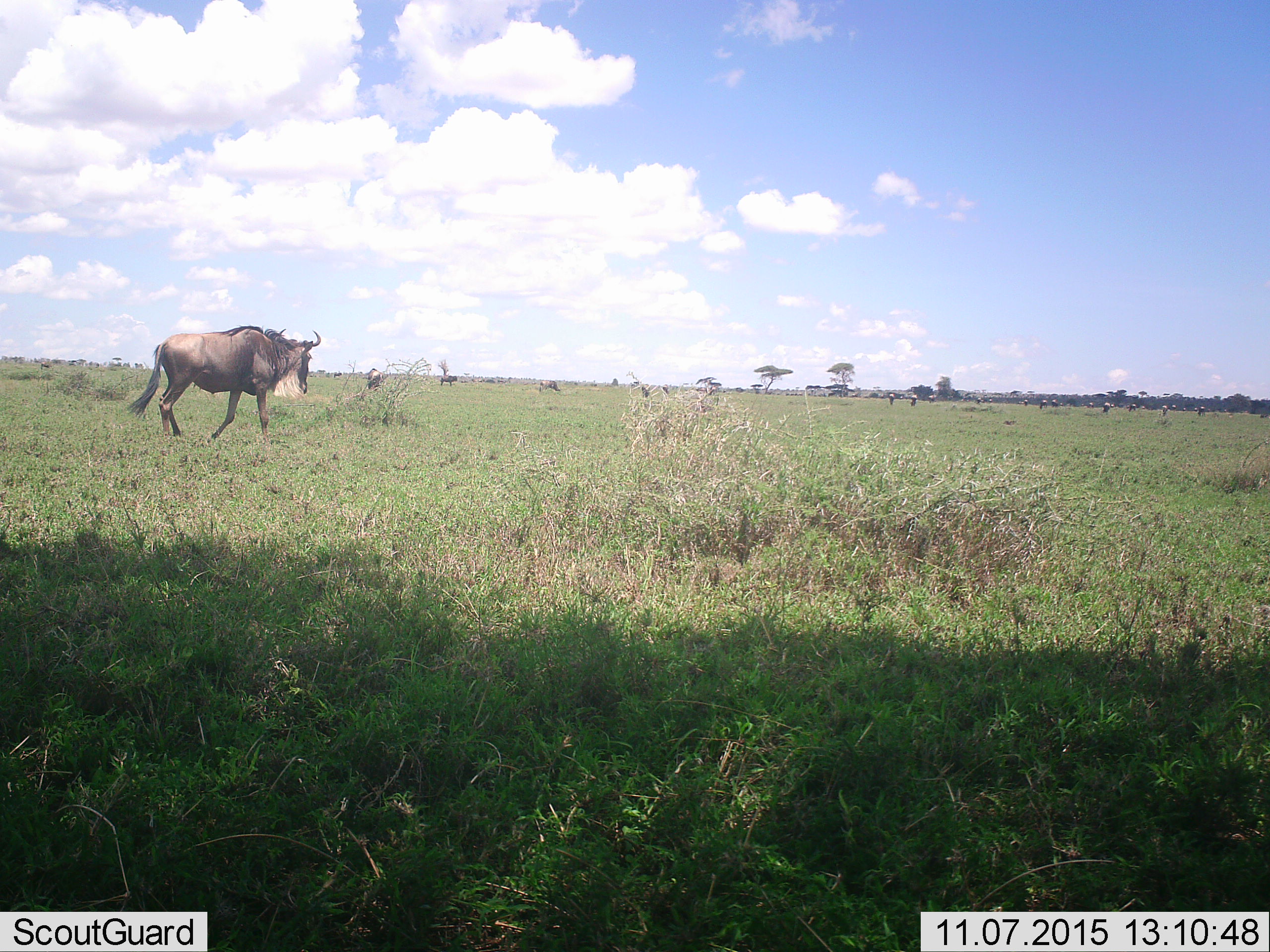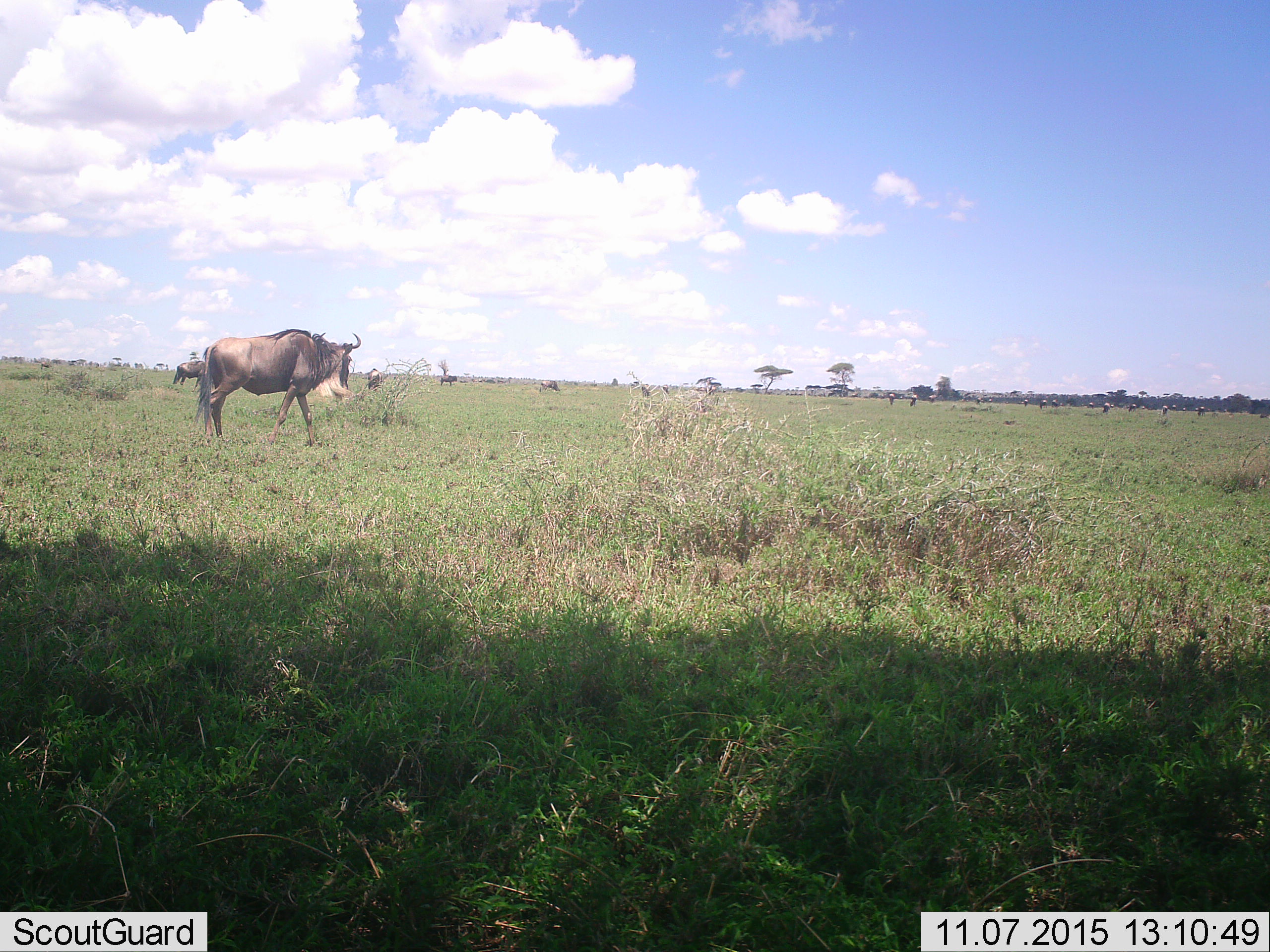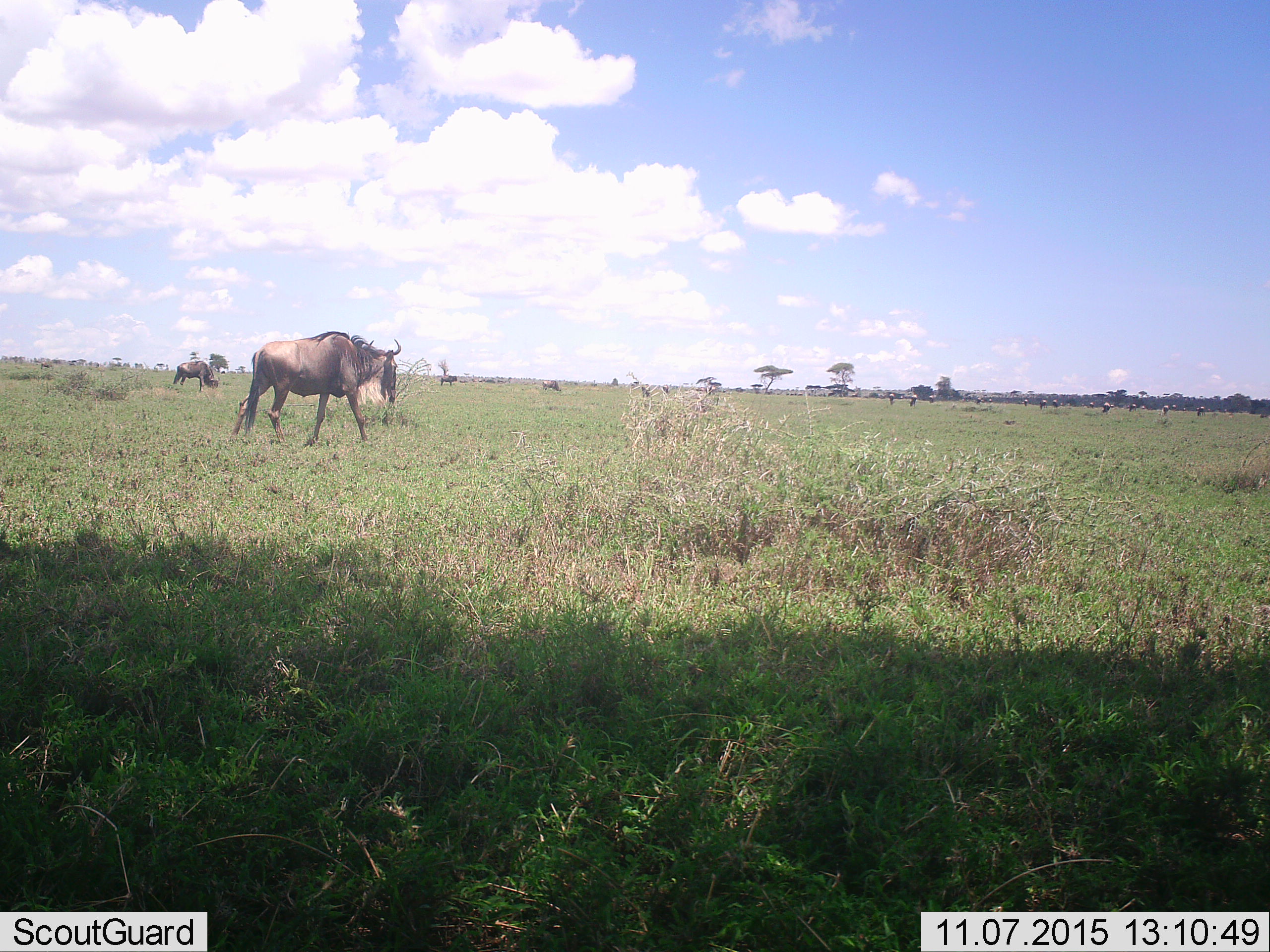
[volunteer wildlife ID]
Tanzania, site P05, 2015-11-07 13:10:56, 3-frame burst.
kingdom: Animalia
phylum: Chordata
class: Mammalia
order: Artiodactyla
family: Bovidae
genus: Connochaetes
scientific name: Connochaetes taurinus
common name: blue wildebeest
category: wildebeest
Wildebeest (blue wildebeest) (Connochaetes taurinus), count 11-50. Behavior (volunteer vote fractions): standing 57%, resting 14%, moving 86%, interacting 0%. Young present (vote fraction): 0%. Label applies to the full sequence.